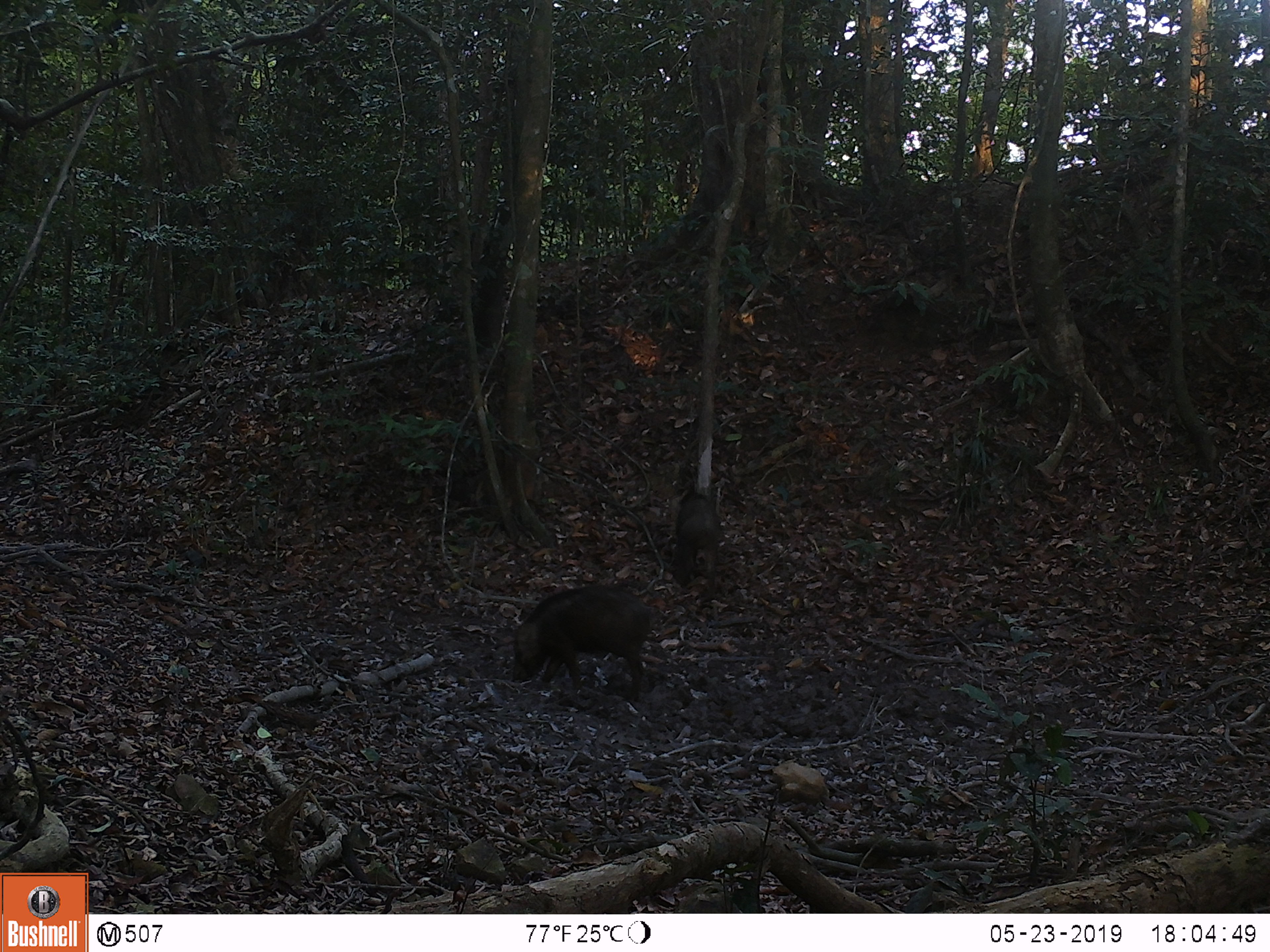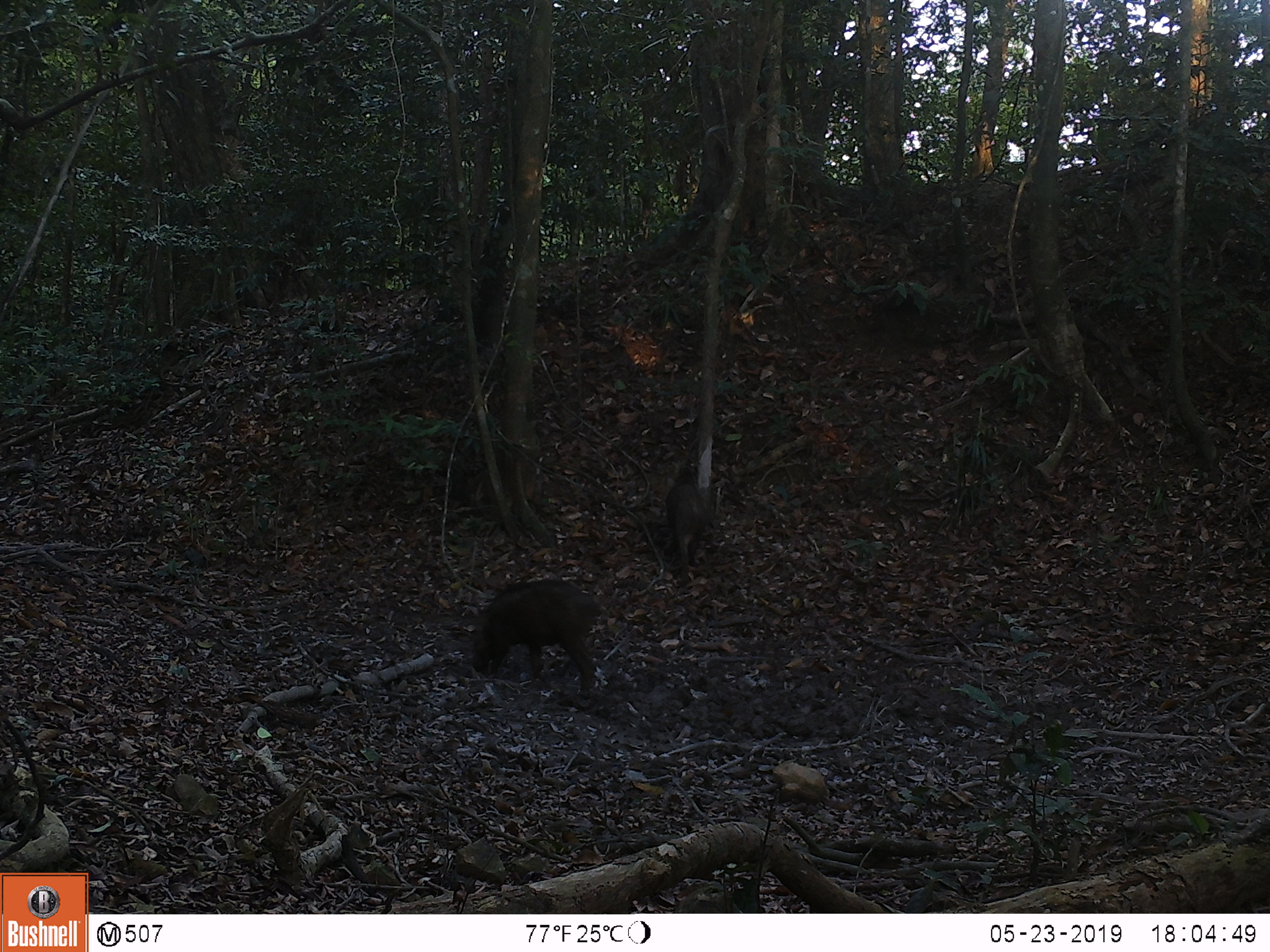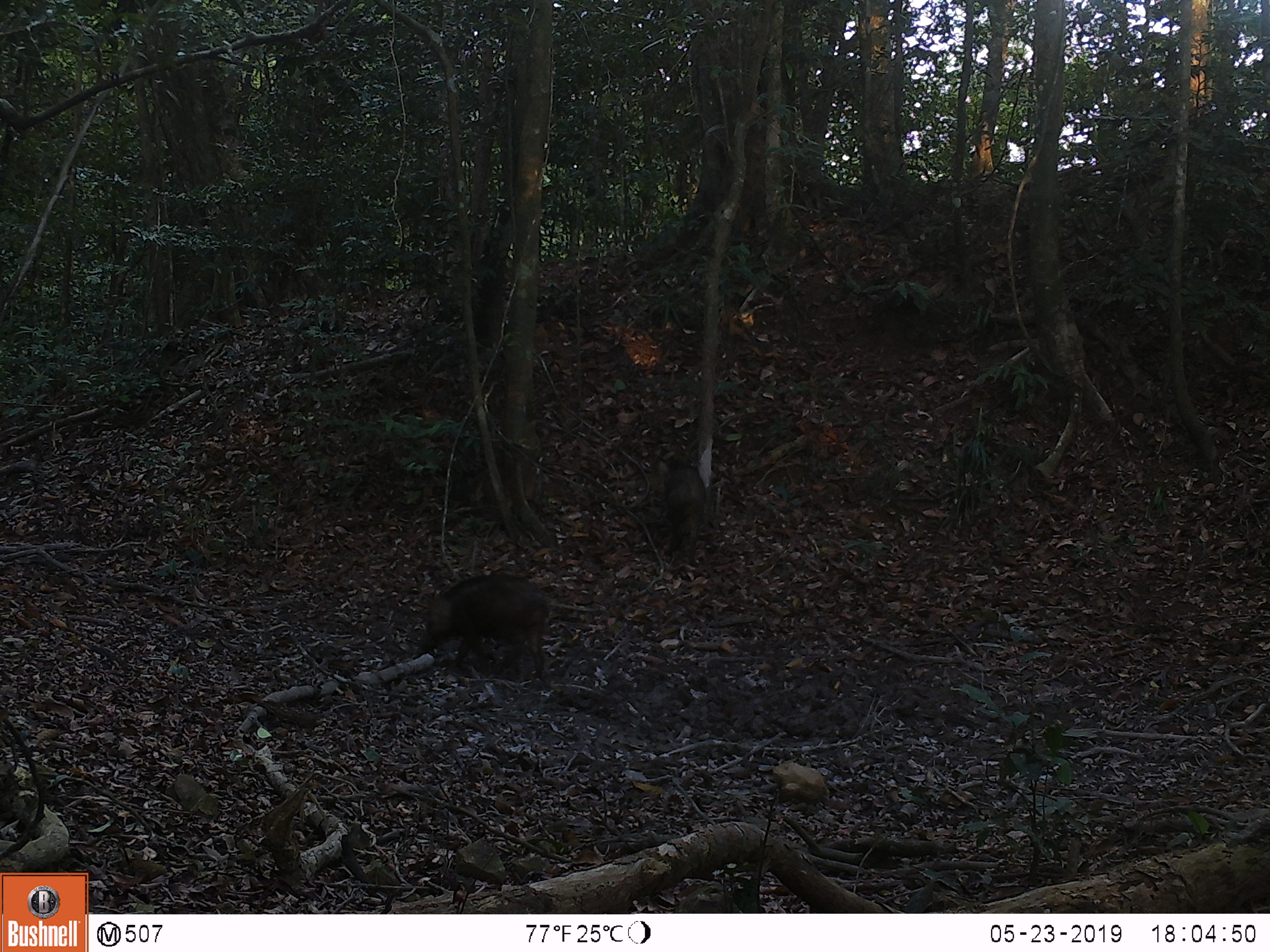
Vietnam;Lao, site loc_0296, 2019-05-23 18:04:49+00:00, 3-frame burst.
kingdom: Animalia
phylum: Chordata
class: Mammalia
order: Artiodactyla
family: Suidae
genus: Sus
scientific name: Sus scrofa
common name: eurasian wild pig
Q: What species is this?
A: Eurasian wild pig (Sus scrofa).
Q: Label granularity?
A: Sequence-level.